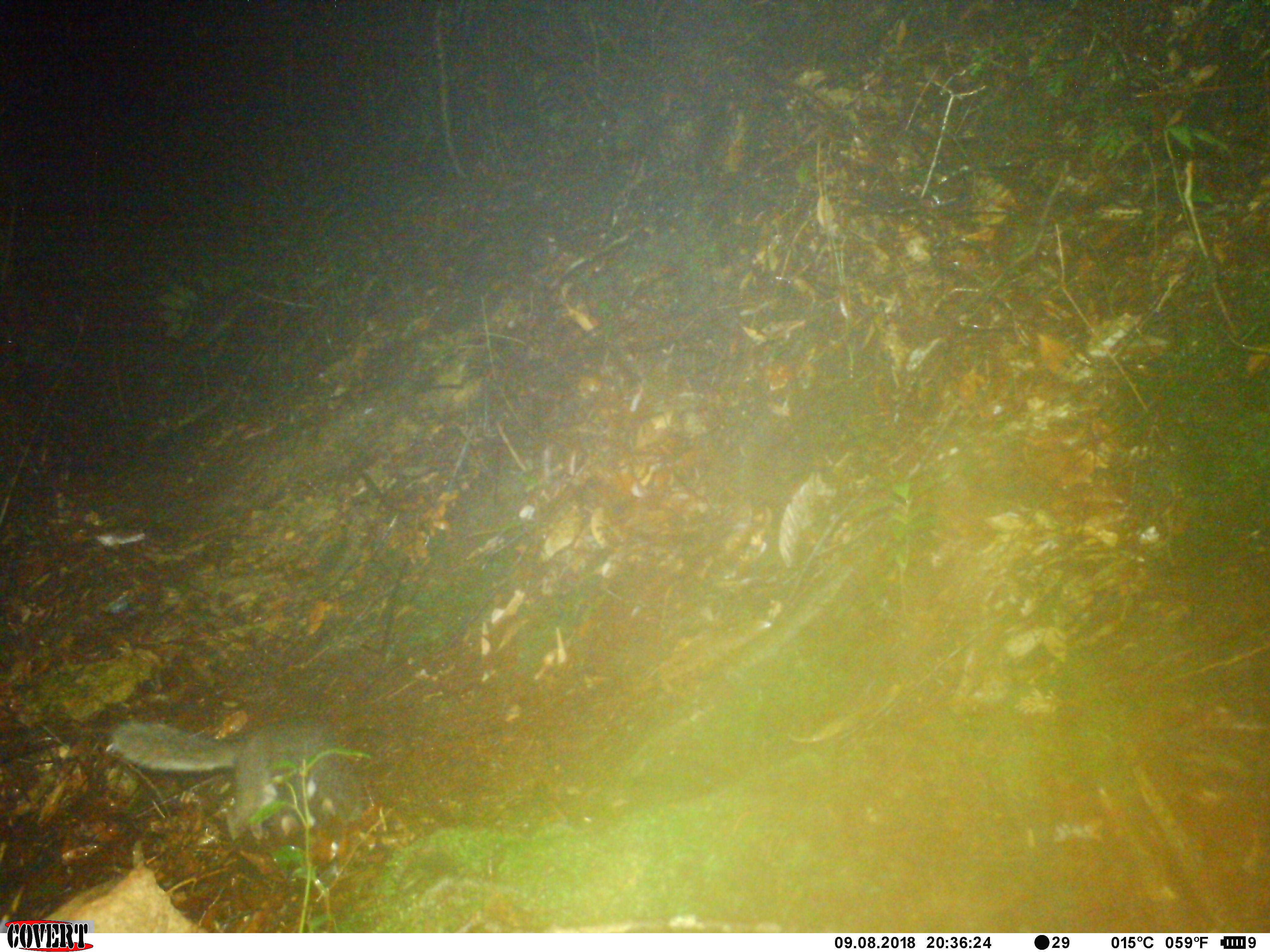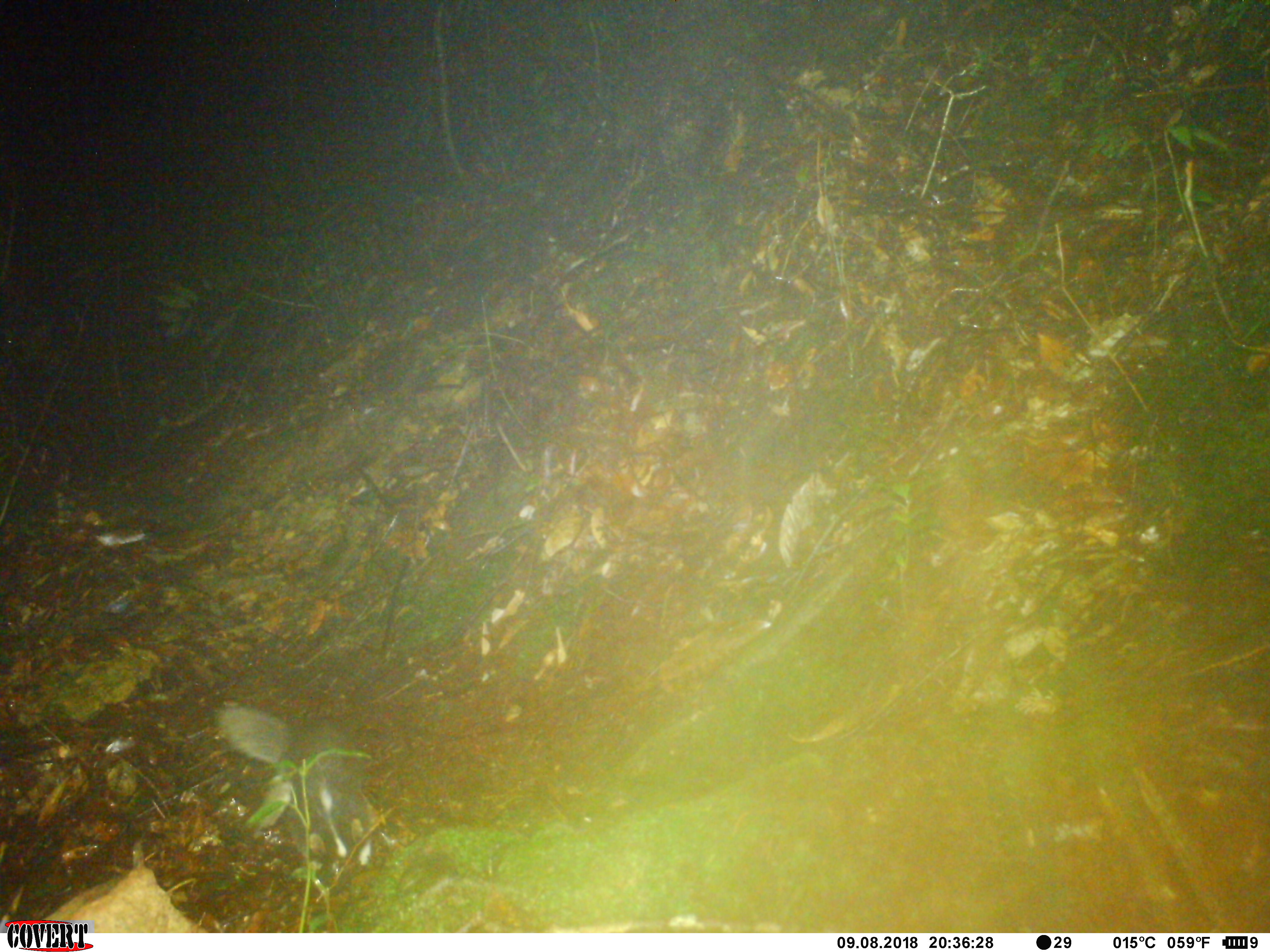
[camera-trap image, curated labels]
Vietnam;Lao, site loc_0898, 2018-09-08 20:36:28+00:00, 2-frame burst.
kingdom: Animalia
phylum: Chordata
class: Mammalia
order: Carnivora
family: Mustelidae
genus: Melogale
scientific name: Melogale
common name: ferret badger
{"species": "ferret badger (Melogale)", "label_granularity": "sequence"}